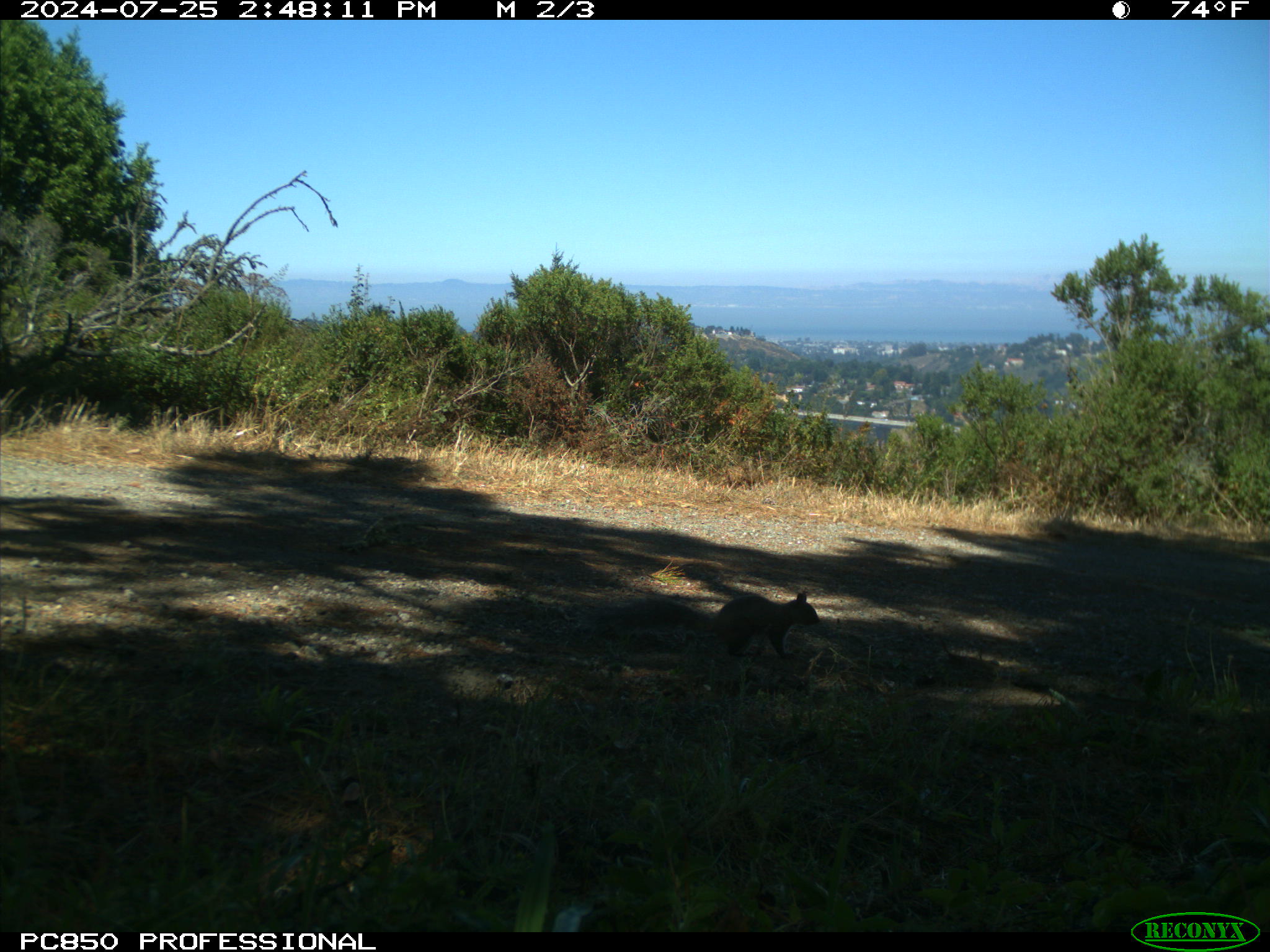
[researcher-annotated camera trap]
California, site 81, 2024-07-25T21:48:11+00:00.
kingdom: Animalia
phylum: Chordata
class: Mammalia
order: Rodentia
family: Sciuridae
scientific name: Sciuridae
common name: squirrel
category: unknown squirrel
Unknown squirrel (squirrel) (Sciuridae).